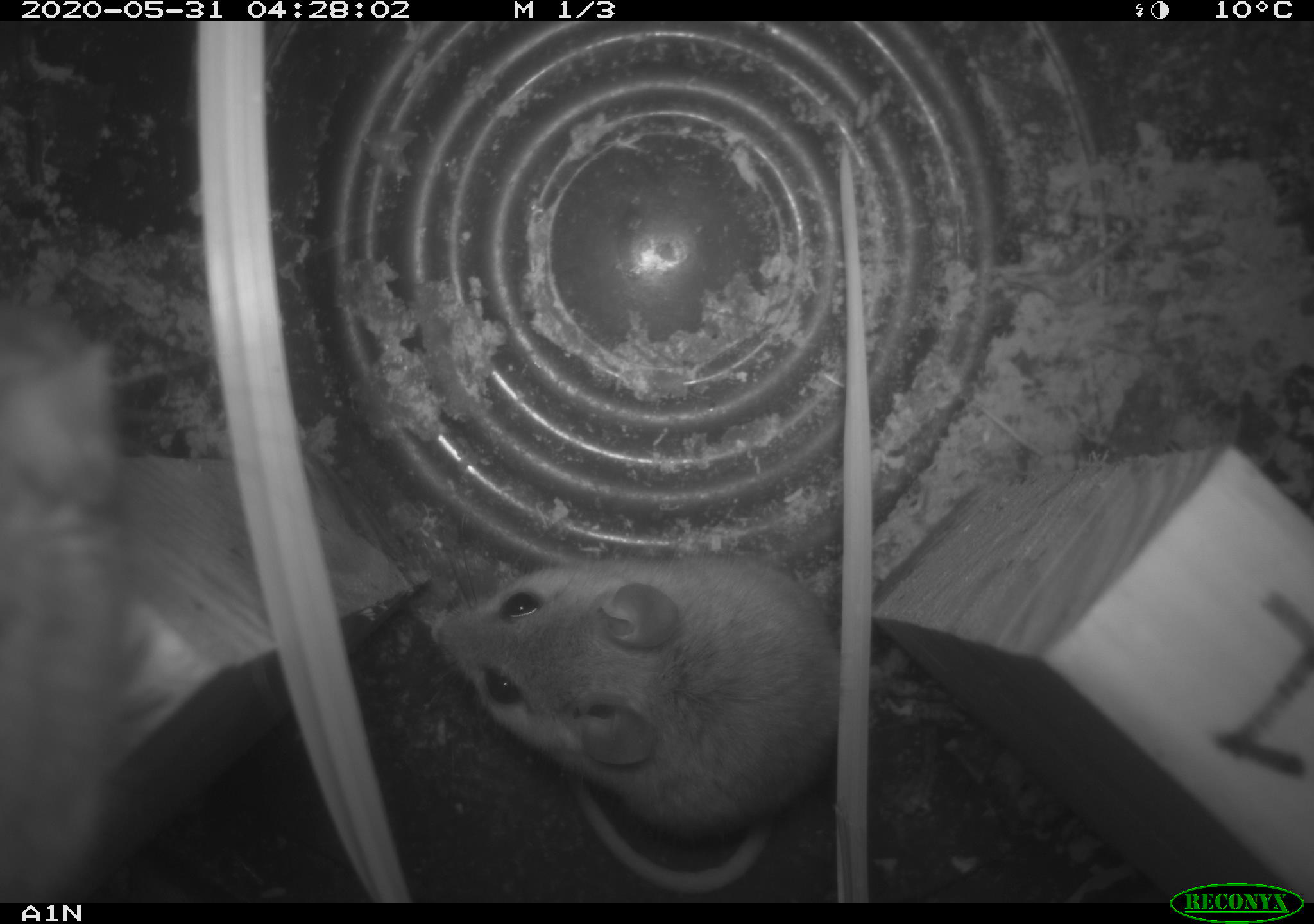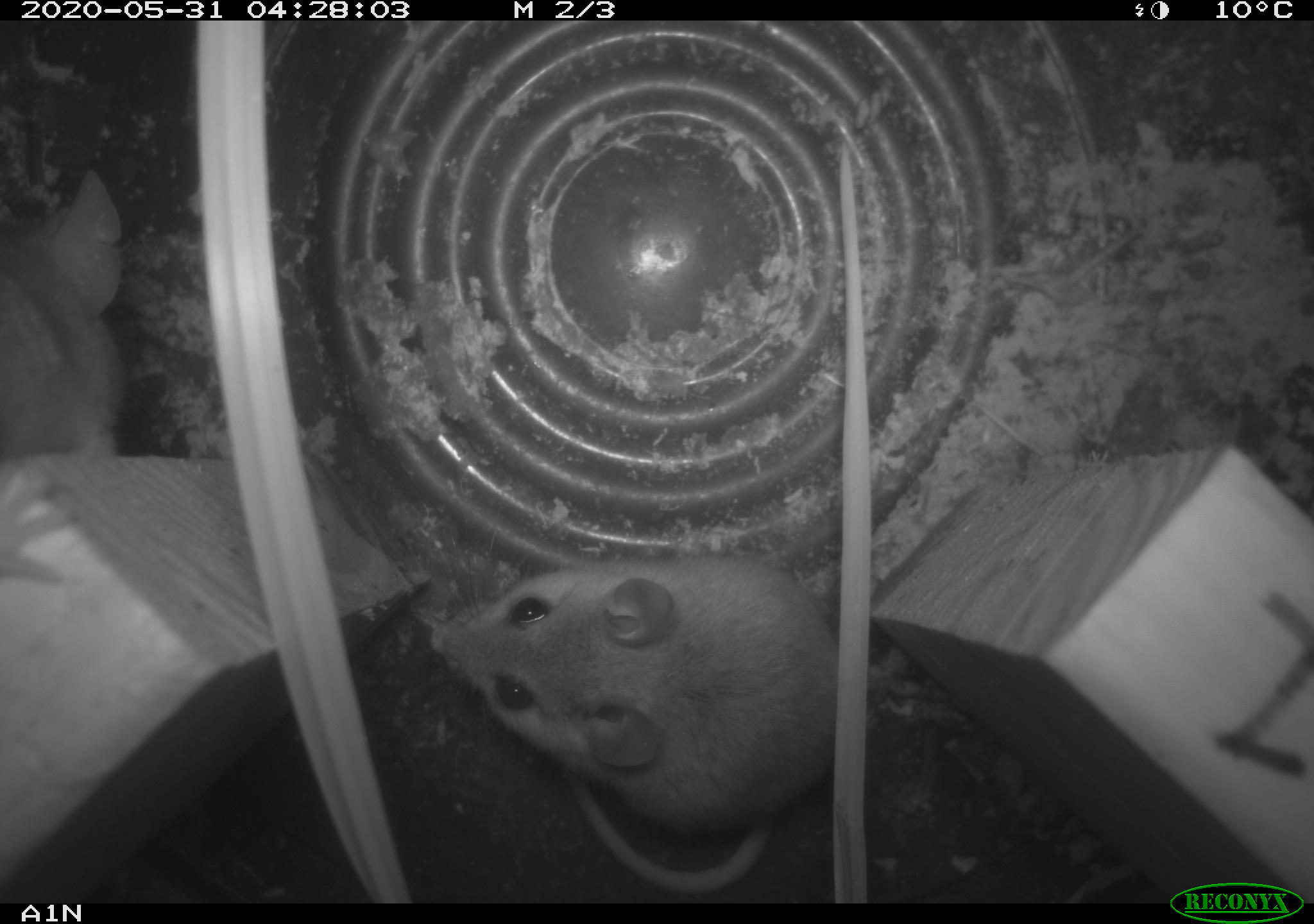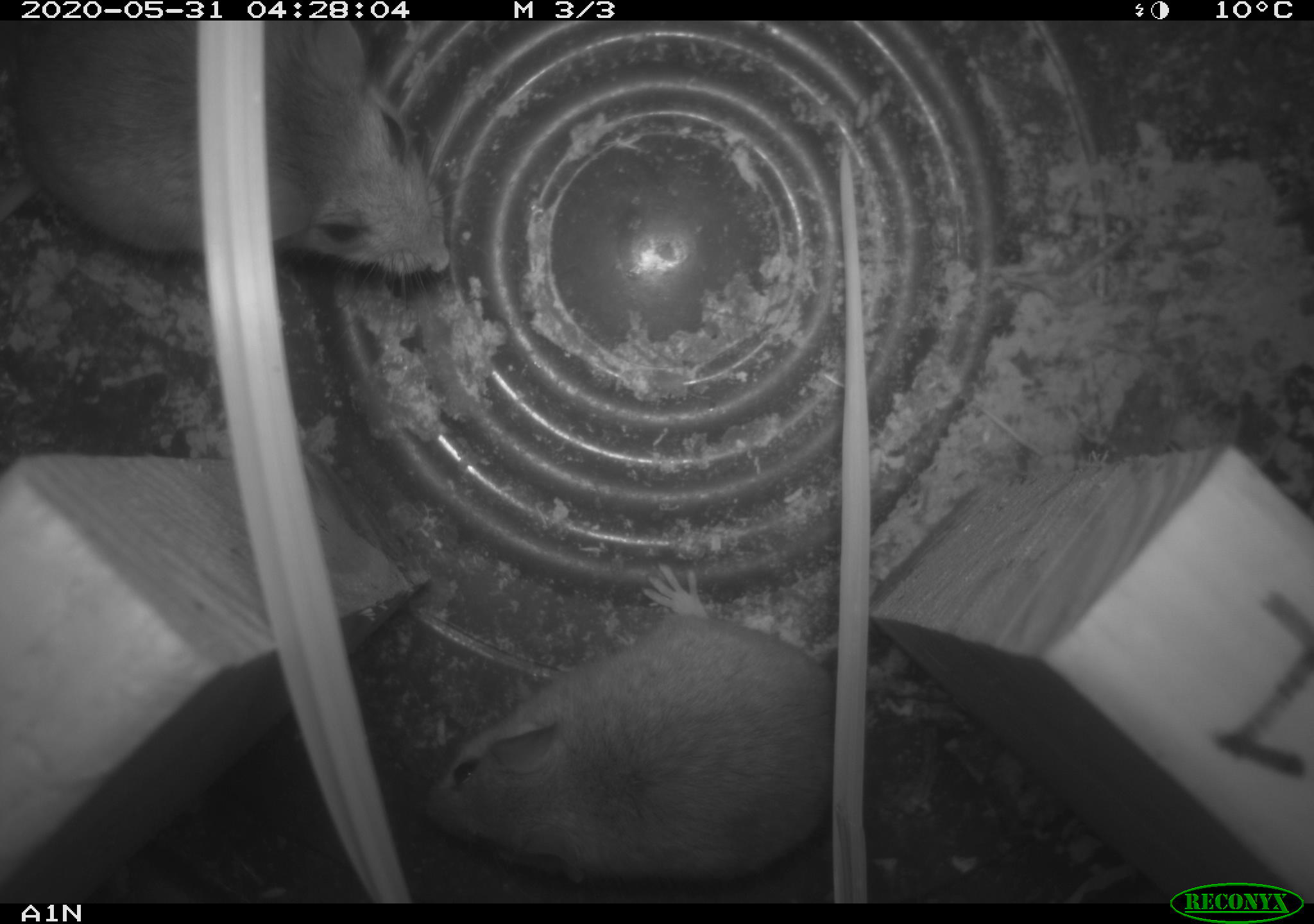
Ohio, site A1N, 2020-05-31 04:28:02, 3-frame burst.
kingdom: Animalia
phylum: Chordata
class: Mammalia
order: Rodentia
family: Cricetidae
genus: Peromyscus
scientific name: Peromyscus leucopus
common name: white-footed mouse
White-footed mouse (Peromyscus leucopus).